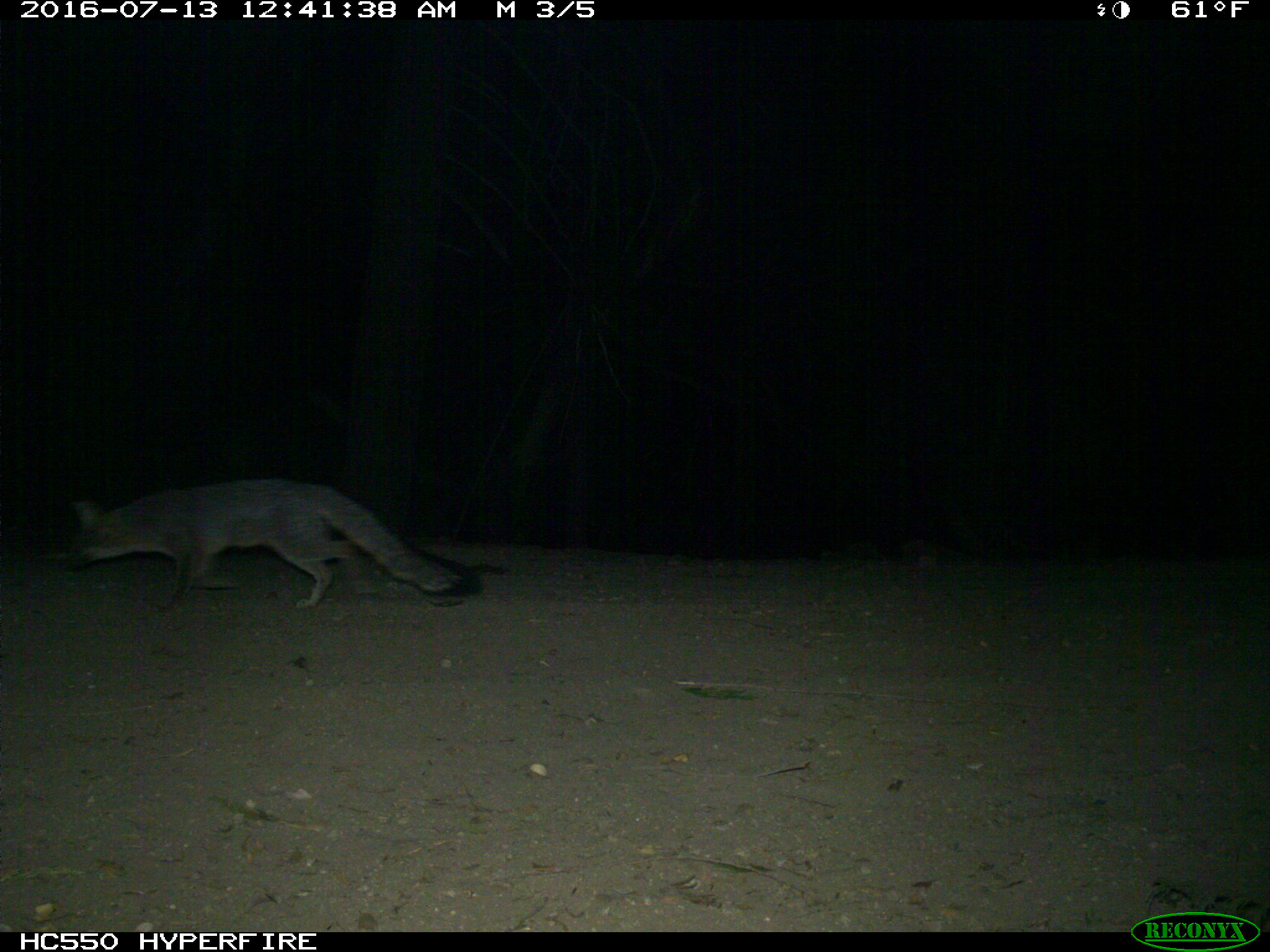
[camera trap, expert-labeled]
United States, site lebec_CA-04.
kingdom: Animalia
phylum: Chordata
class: Mammalia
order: Carnivora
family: Canidae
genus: Urocyon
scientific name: Urocyon cinereoargenteus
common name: gray fox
Urocyon cinereoargenteus (gray fox).